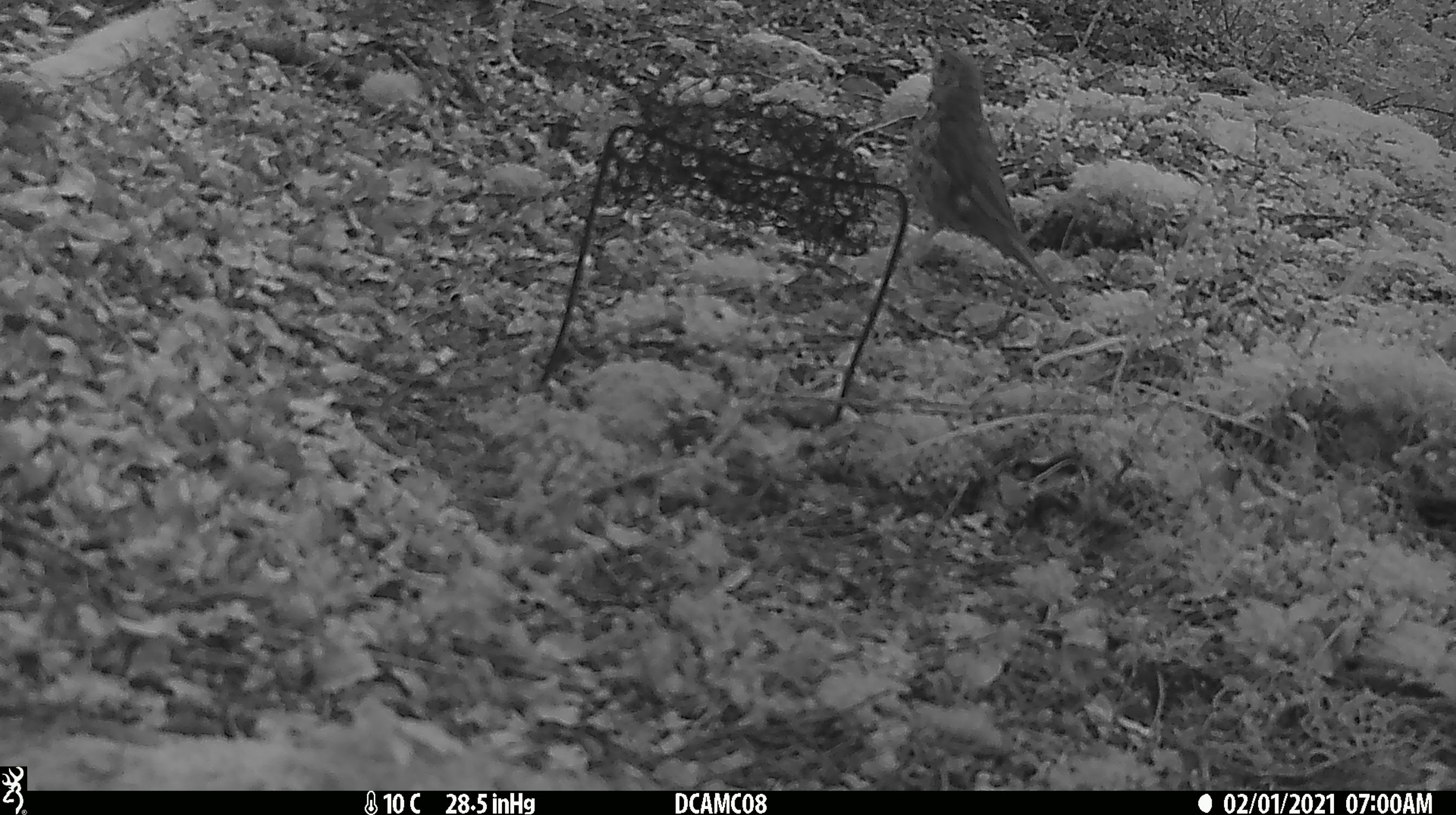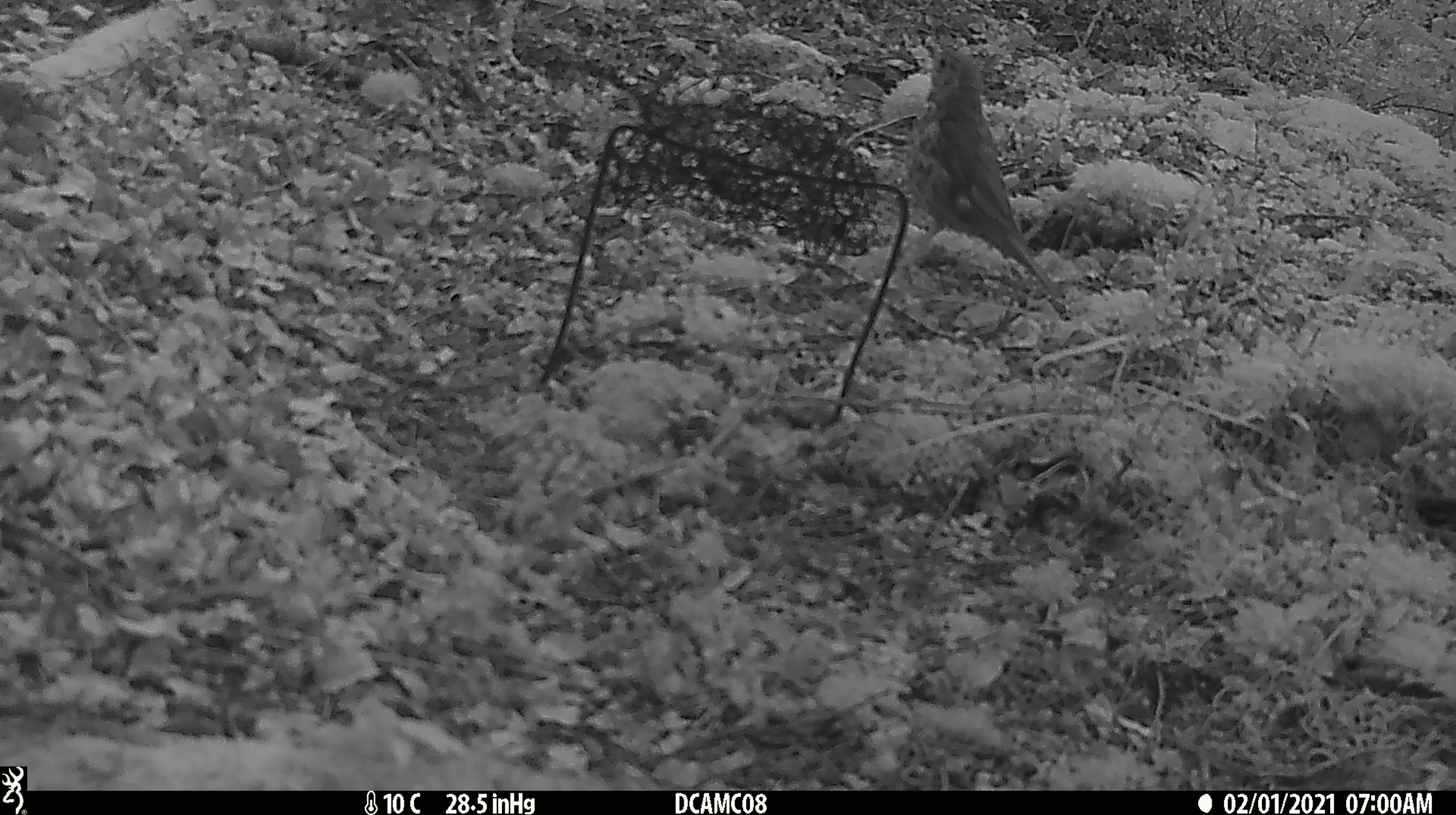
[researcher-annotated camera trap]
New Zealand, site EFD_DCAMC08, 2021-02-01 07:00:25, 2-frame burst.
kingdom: Animalia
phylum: Chordata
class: Aves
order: Passeriformes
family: Turdidae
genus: Turdus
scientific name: Turdus philomelos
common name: song thrush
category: thrush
Thrush (song thrush) (Turdus philomelos).